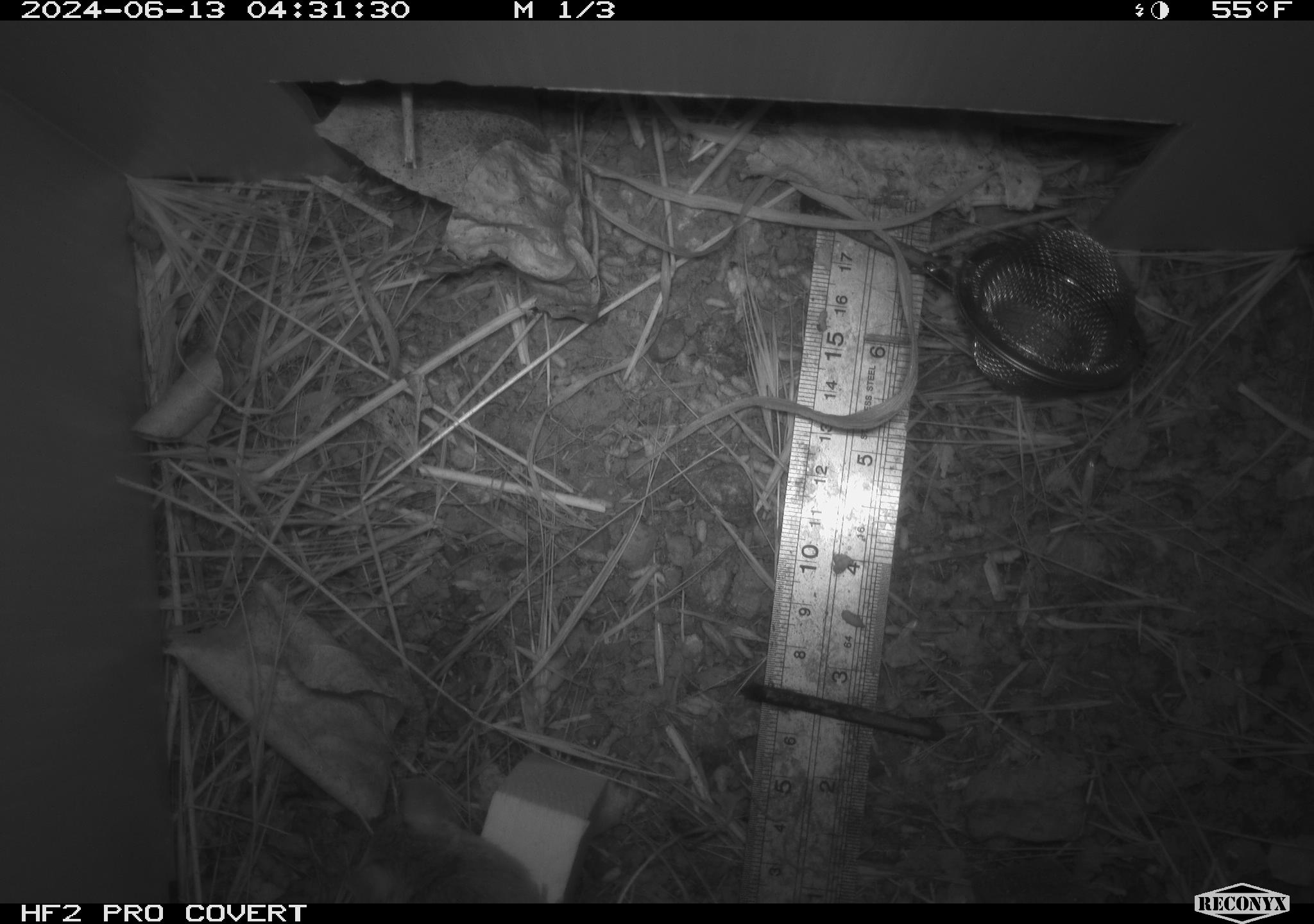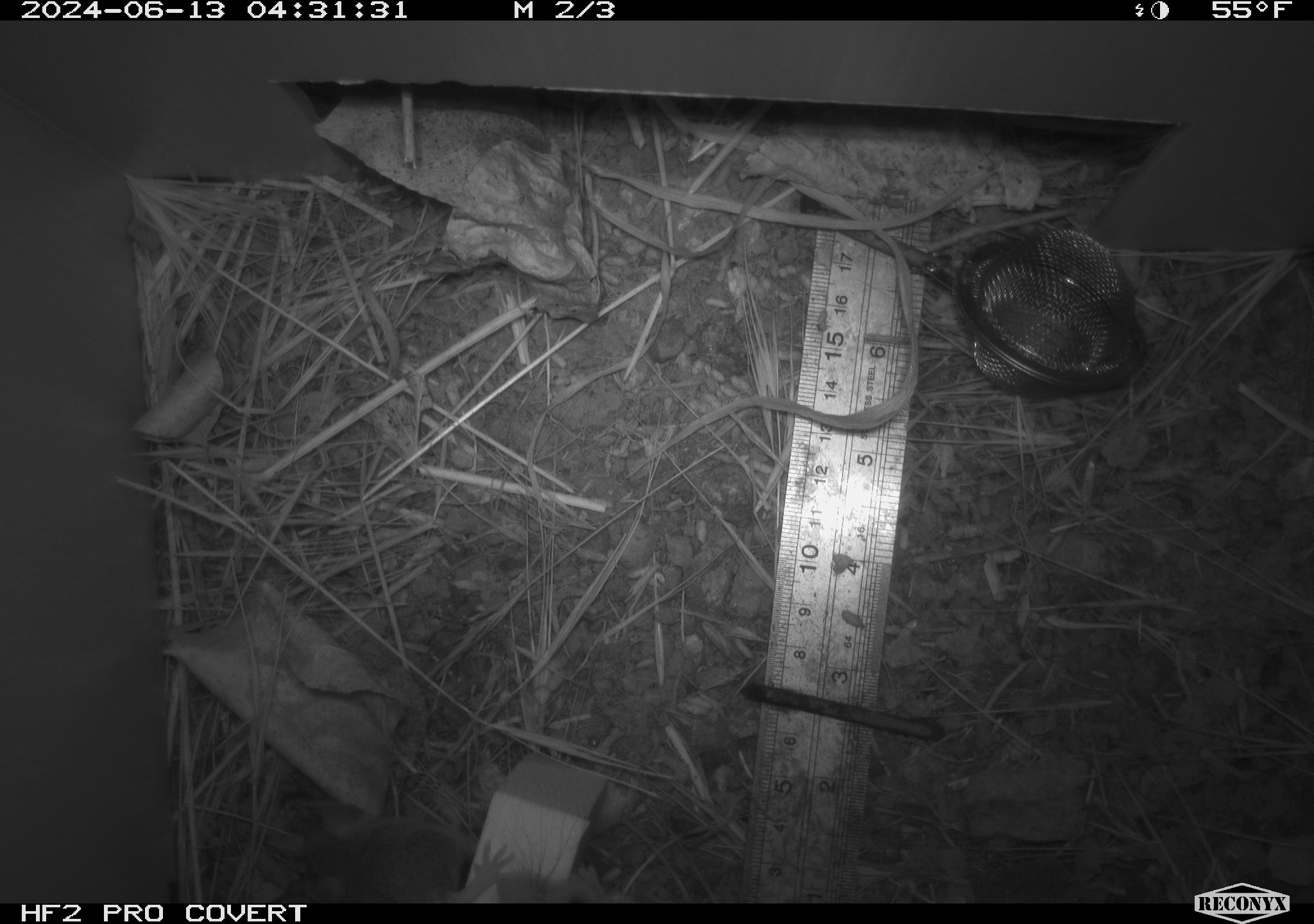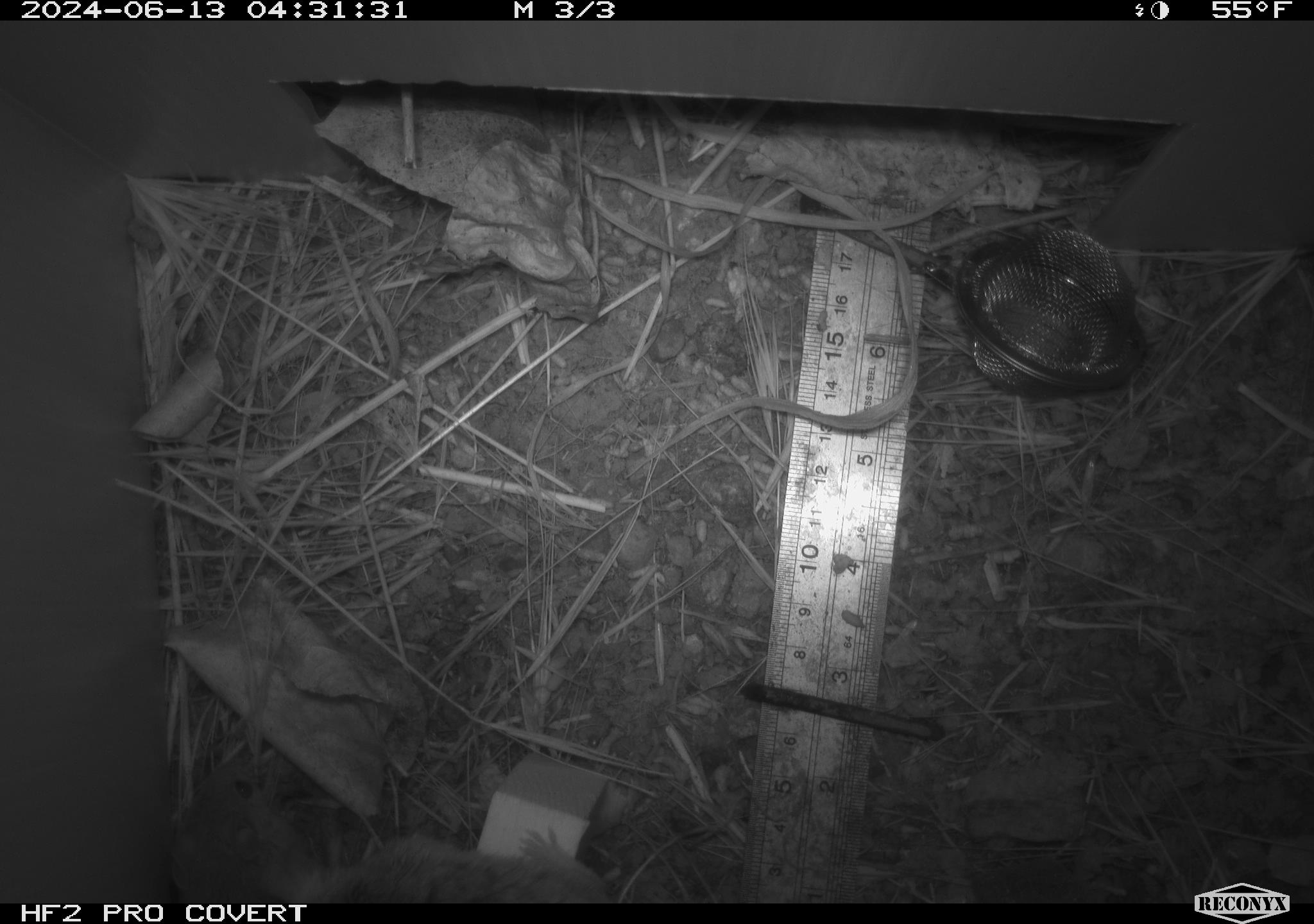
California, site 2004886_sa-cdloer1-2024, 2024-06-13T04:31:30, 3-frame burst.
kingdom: Animalia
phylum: Chordata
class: Mammalia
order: Rodentia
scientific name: Rodentia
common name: mouse species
Mouse species (Rodentia).